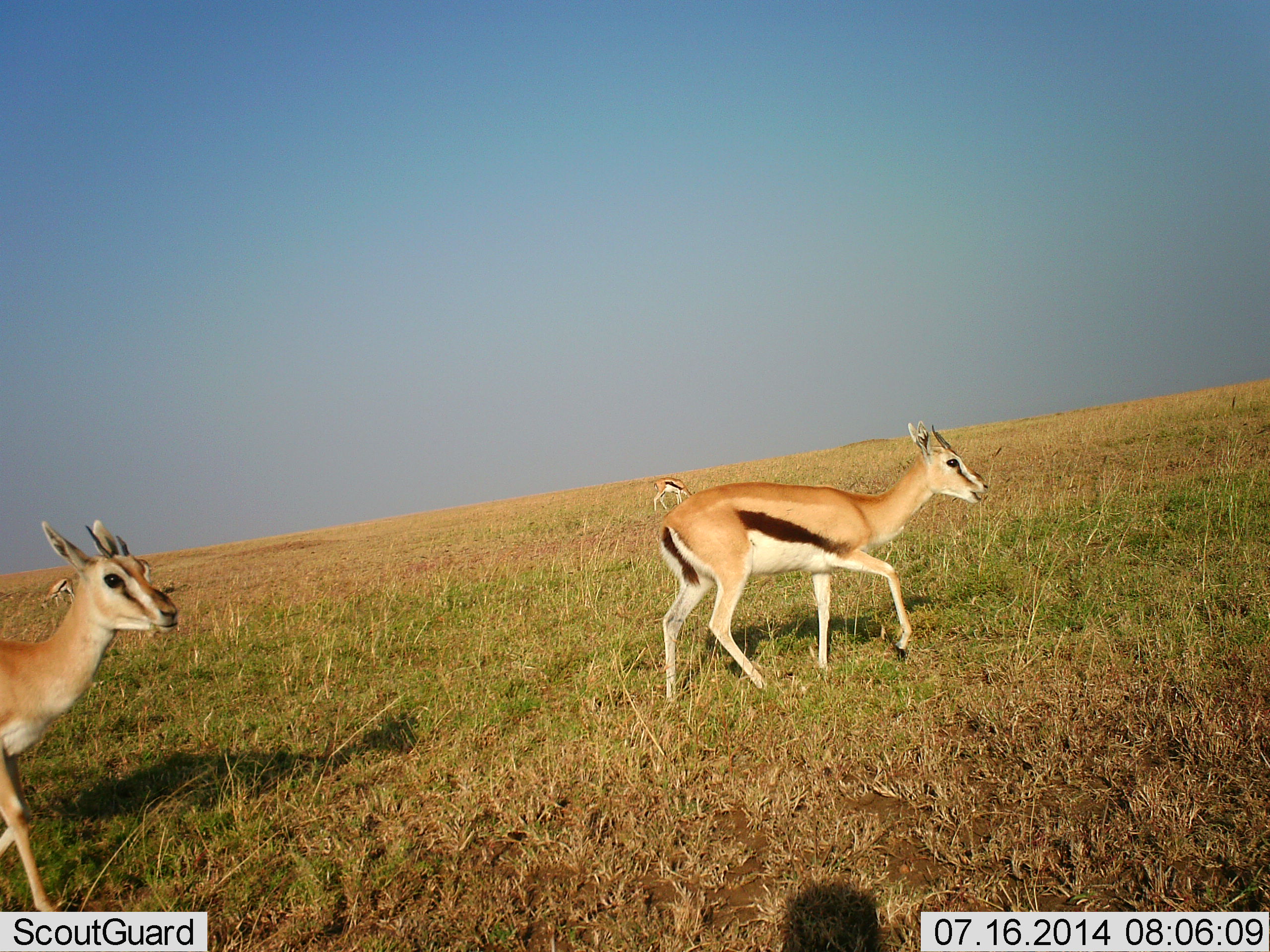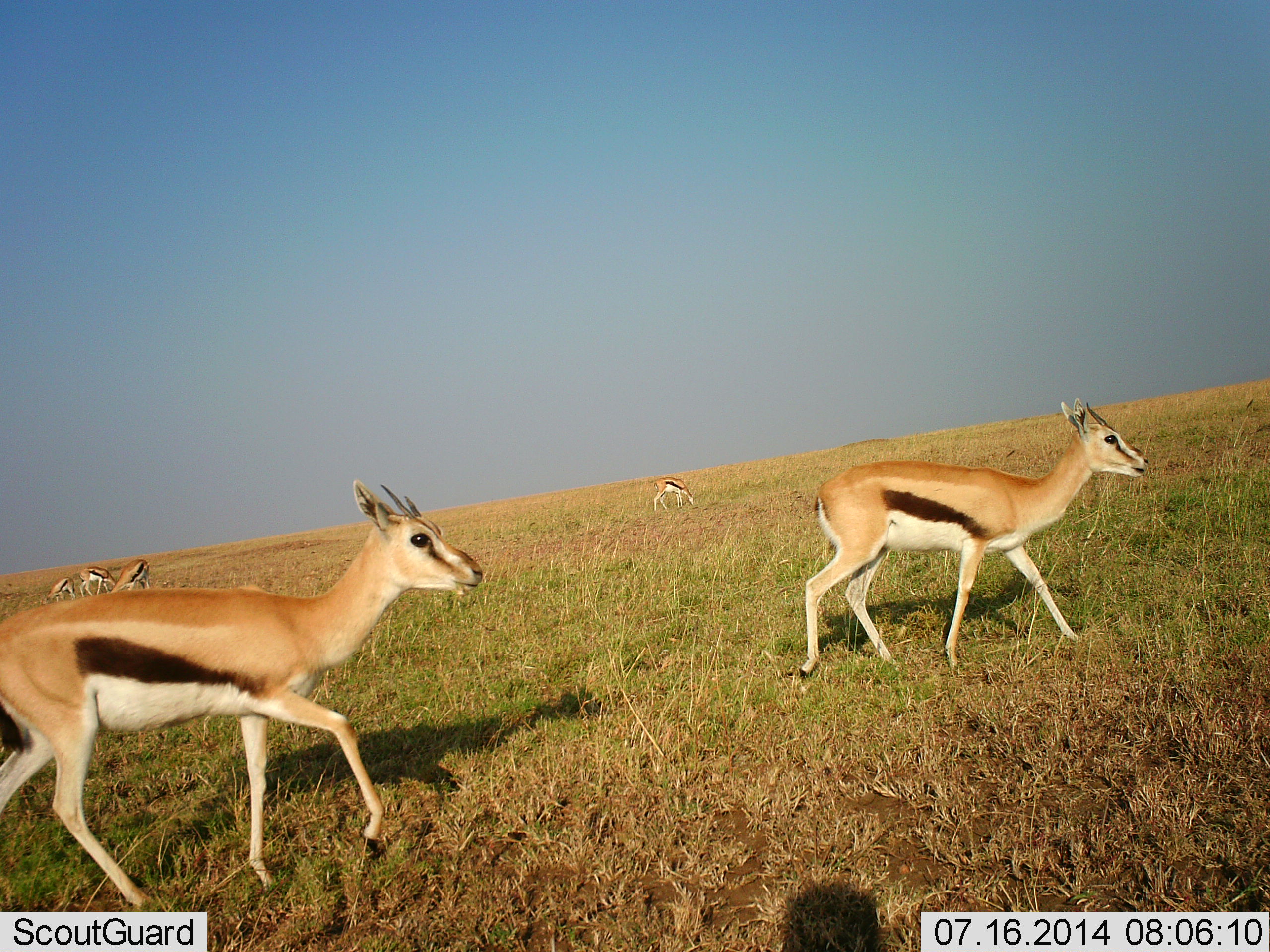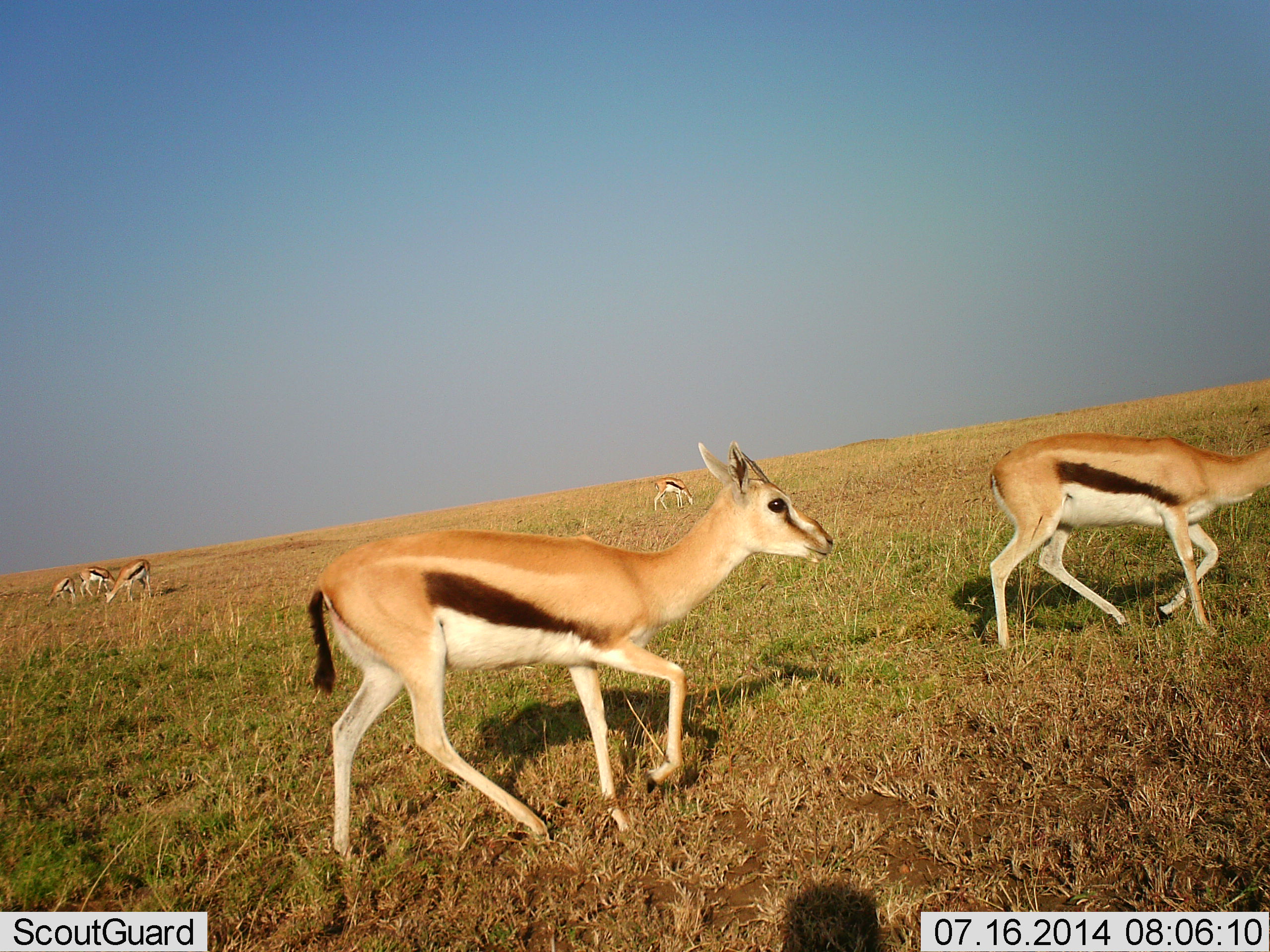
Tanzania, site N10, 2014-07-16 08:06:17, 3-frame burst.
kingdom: Animalia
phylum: Chordata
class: Mammalia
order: Artiodactyla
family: Bovidae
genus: Eudorcas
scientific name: Eudorcas thomsonii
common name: thomson's gazelle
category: gazellethomsons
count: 6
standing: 40%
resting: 10%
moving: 90%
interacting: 0%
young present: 0%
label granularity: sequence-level